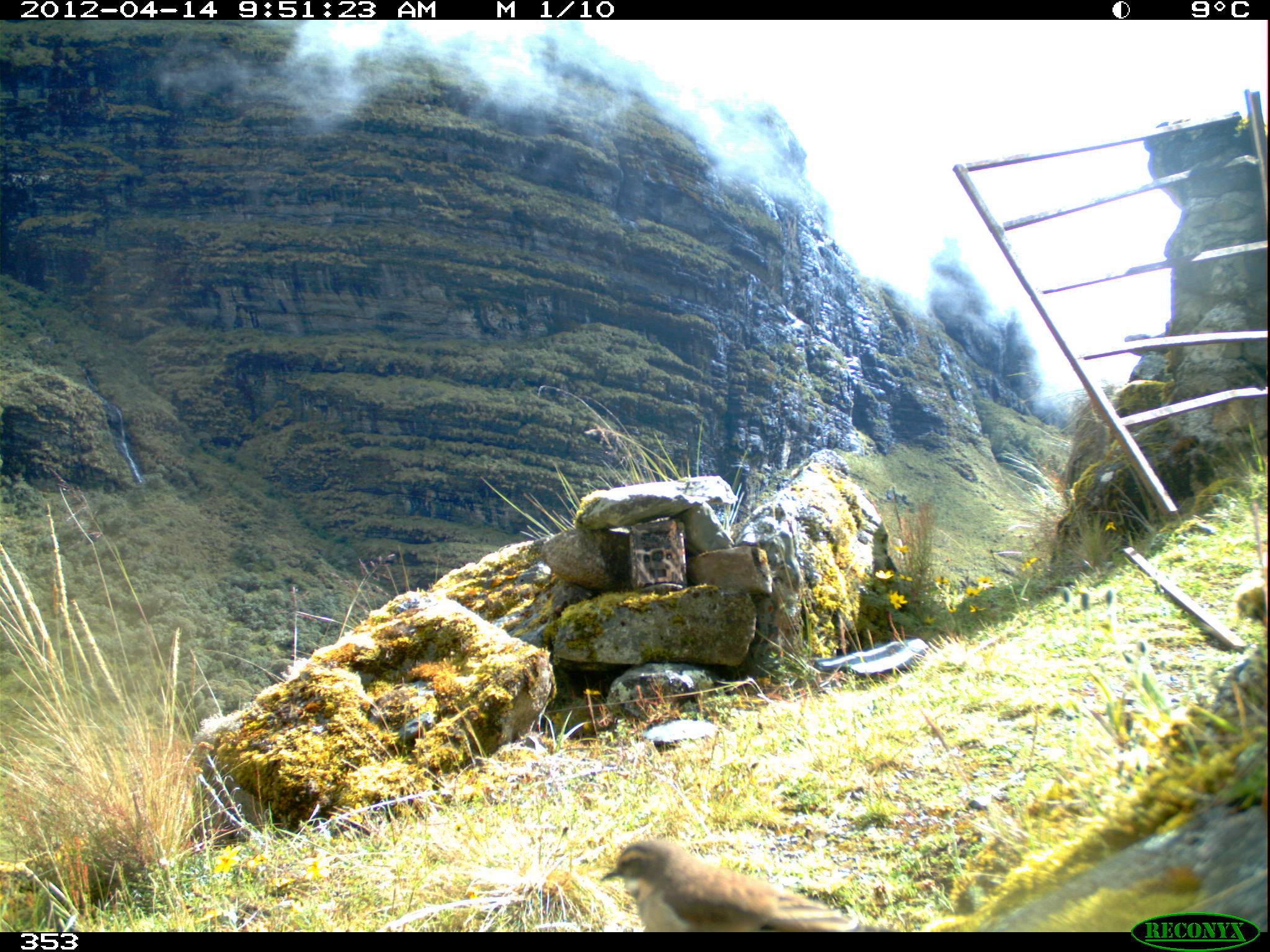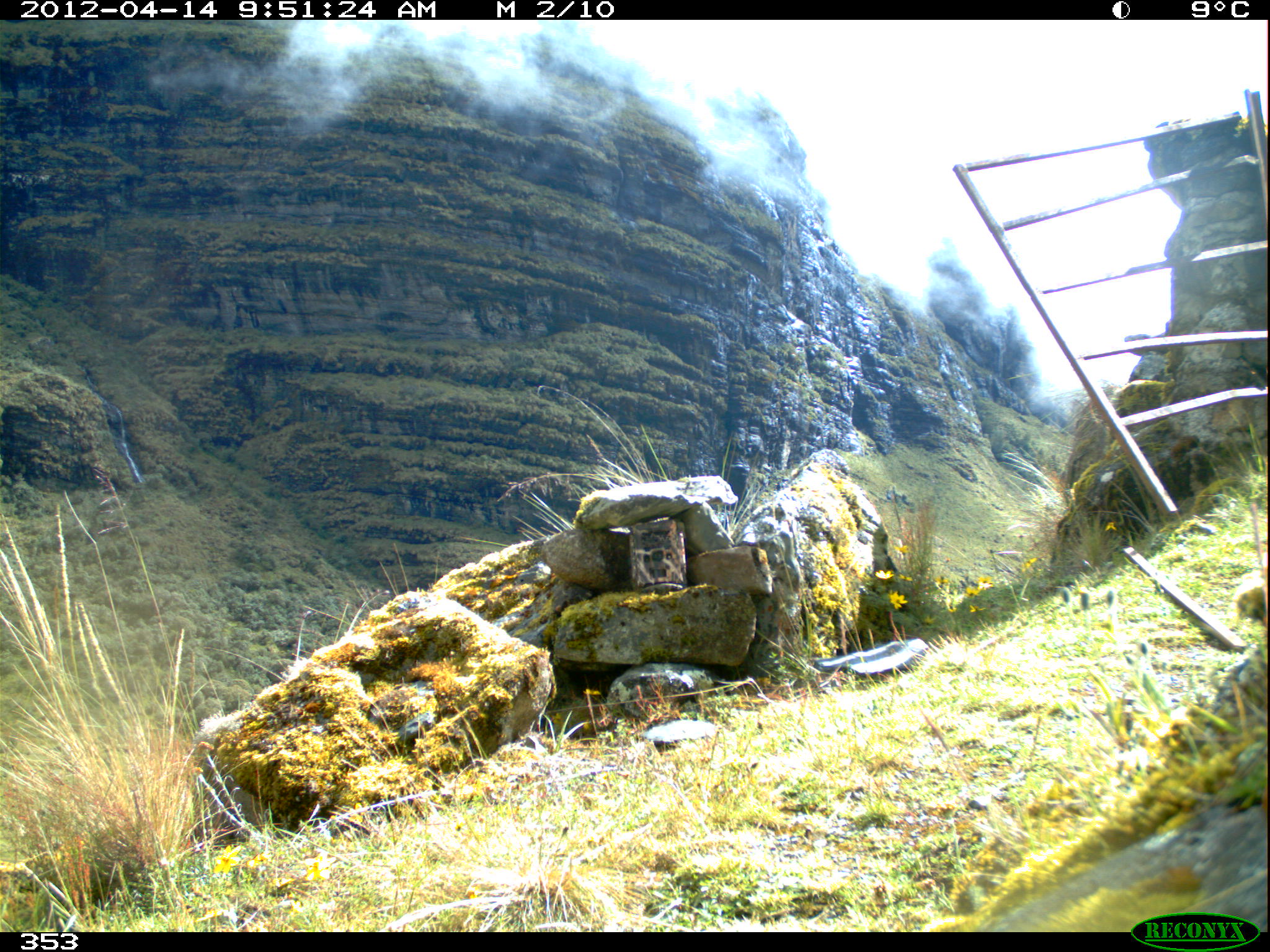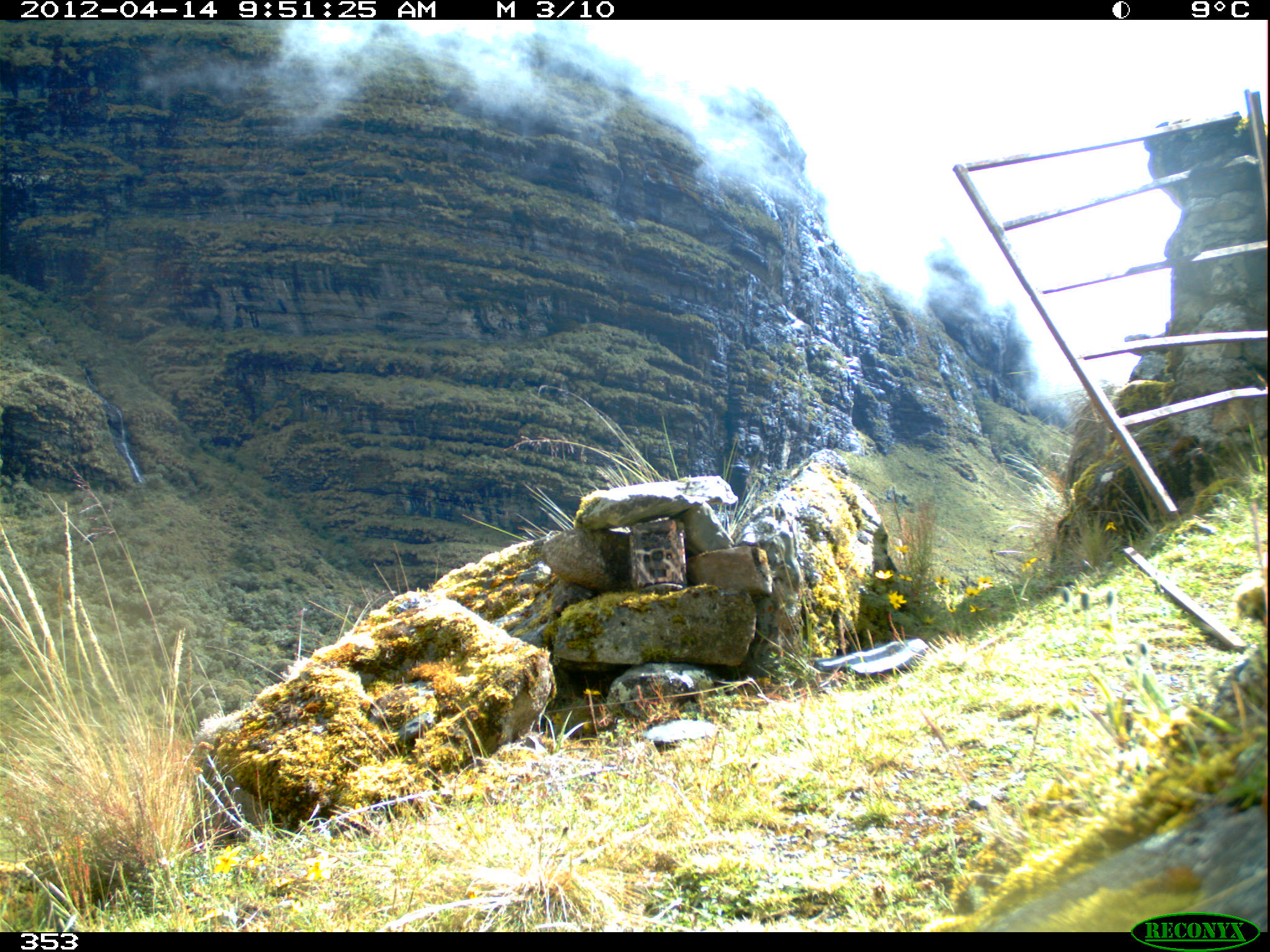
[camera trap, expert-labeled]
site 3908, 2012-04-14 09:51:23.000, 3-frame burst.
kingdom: Animalia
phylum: Chordata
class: Aves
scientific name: Aves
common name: bird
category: unknown bird